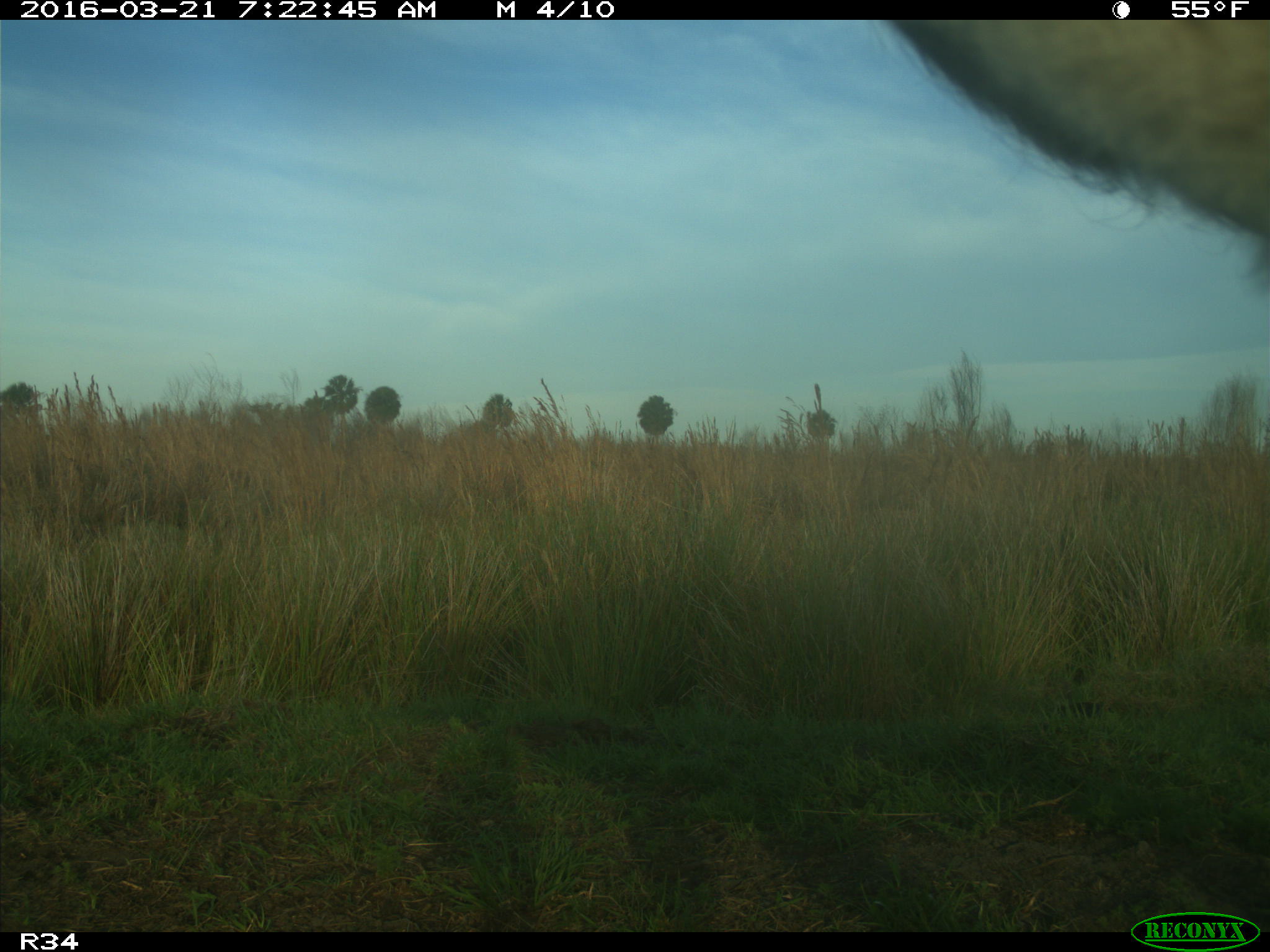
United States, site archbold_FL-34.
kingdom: Animalia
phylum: Chordata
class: Mammalia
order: Artiodactyla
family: Bovidae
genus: Bos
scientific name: Bos taurus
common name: domestic cow